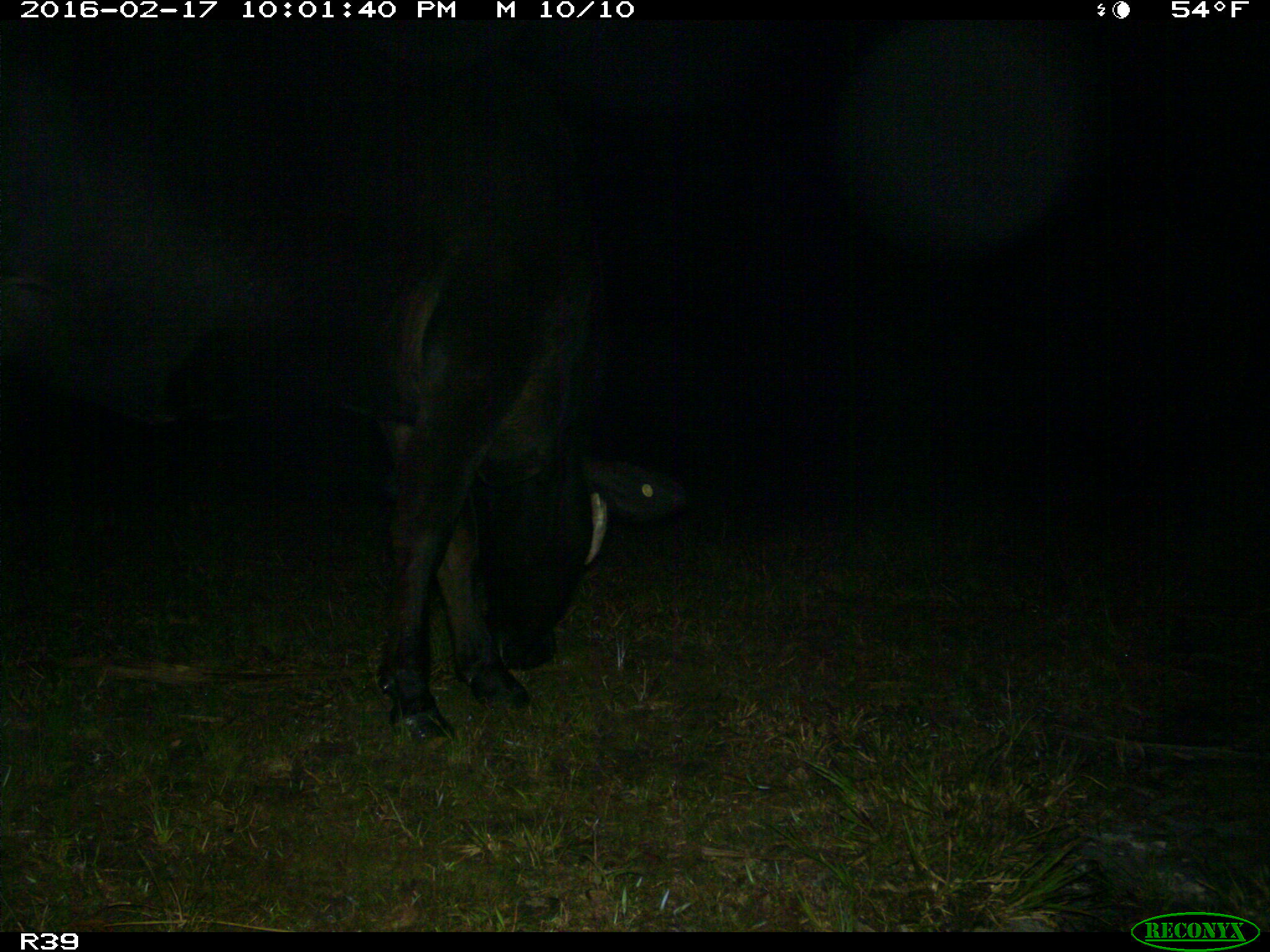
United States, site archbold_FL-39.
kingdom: Animalia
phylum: Chordata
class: Mammalia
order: Artiodactyla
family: Bovidae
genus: Bos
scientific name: Bos taurus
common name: domestic cow